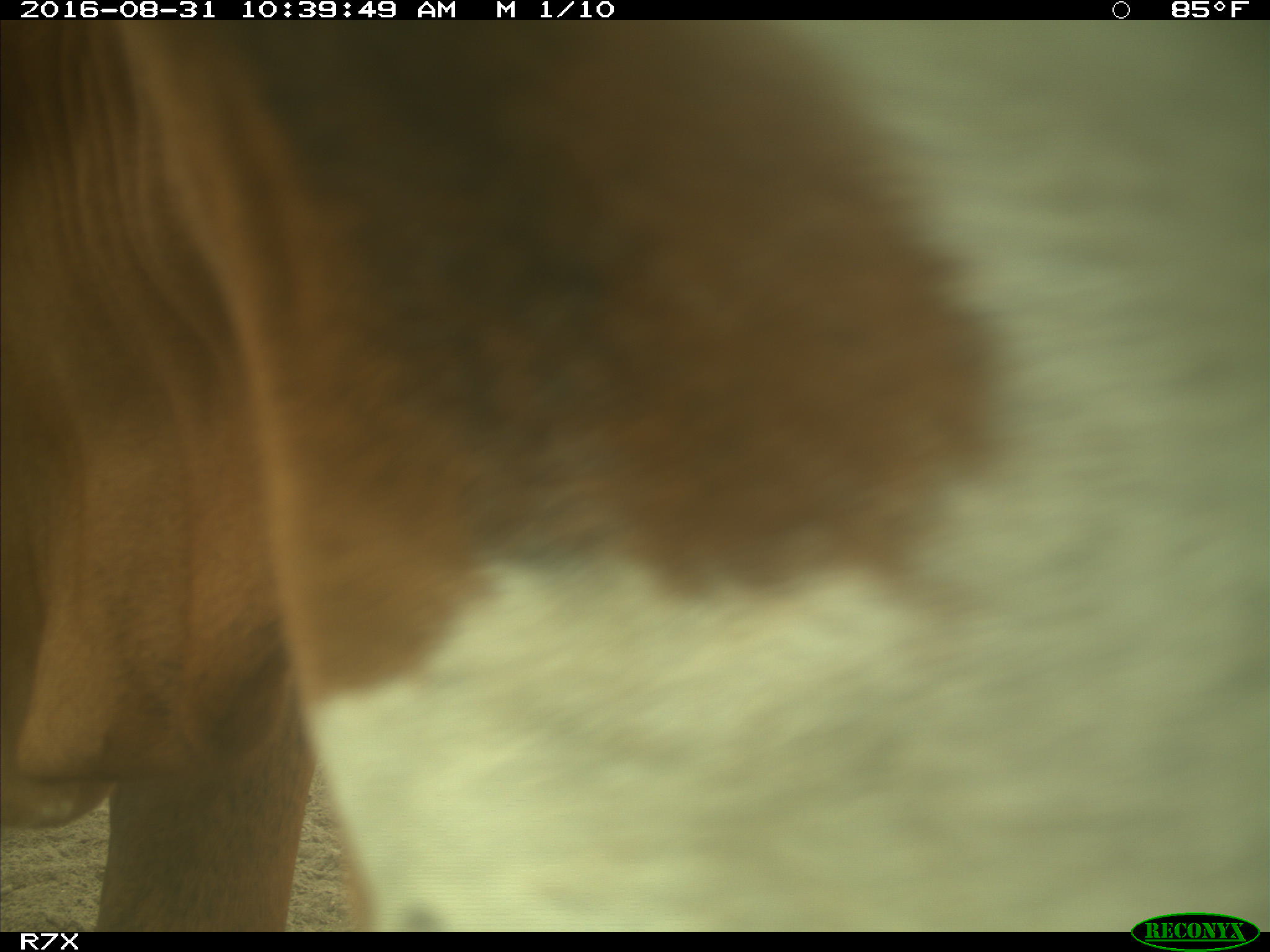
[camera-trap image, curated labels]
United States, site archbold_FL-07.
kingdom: Animalia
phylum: Chordata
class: Mammalia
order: Artiodactyla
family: Bovidae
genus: Bos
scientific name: Bos taurus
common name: domestic cow